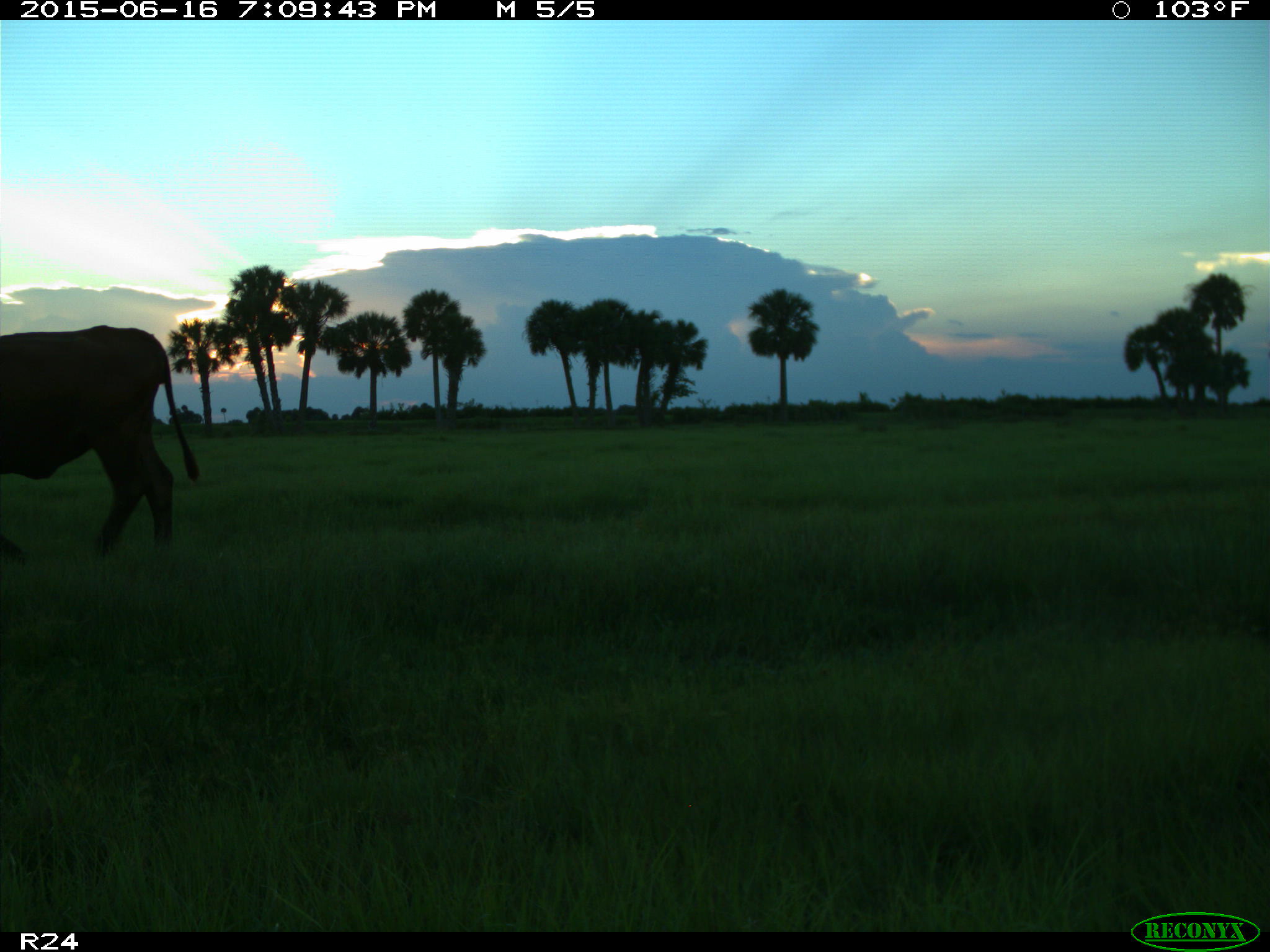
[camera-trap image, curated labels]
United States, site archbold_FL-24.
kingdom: Animalia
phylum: Chordata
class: Mammalia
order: Artiodactyla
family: Bovidae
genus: Bos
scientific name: Bos taurus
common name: domestic cow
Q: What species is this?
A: Bos taurus (domestic cow).